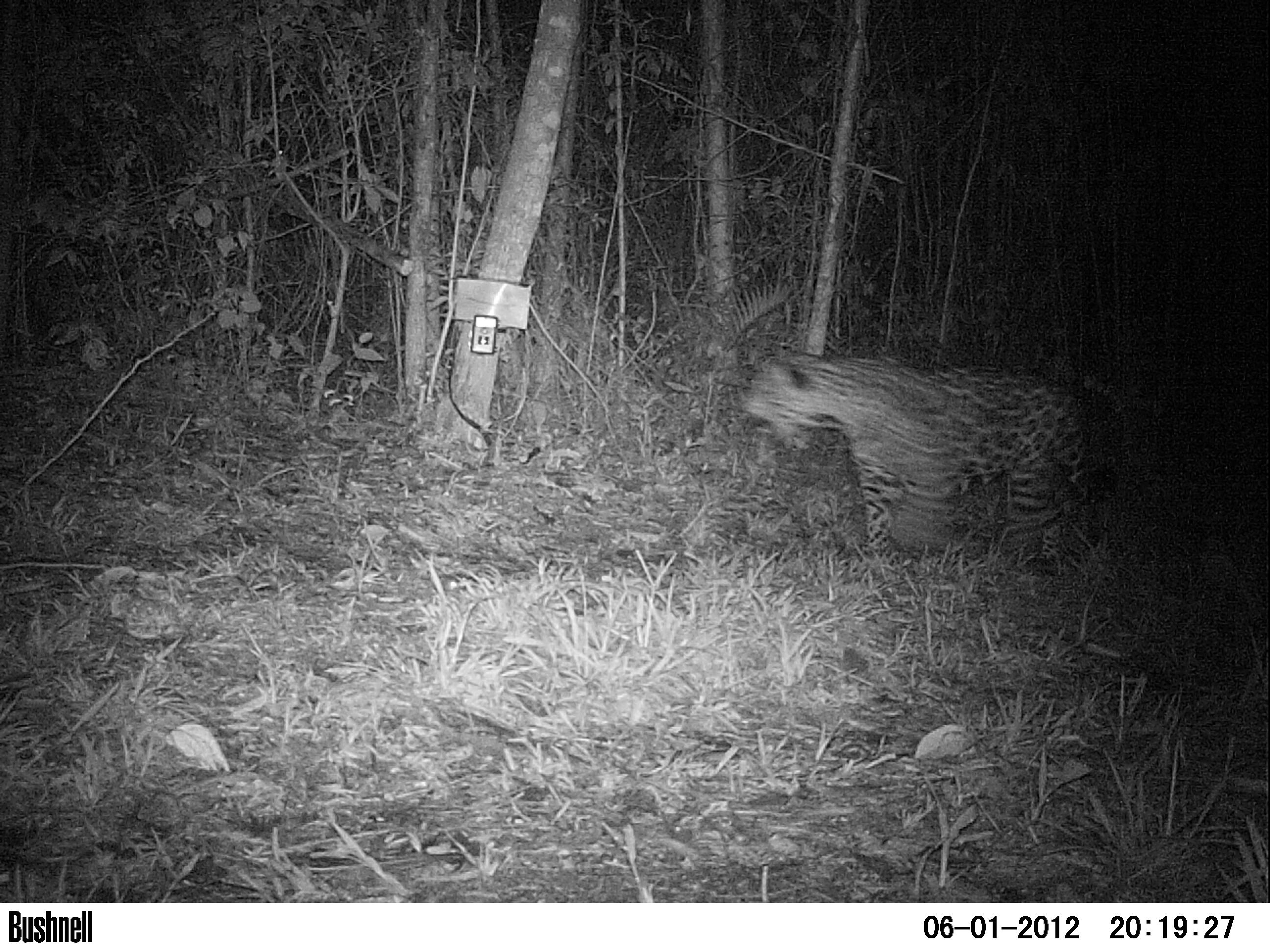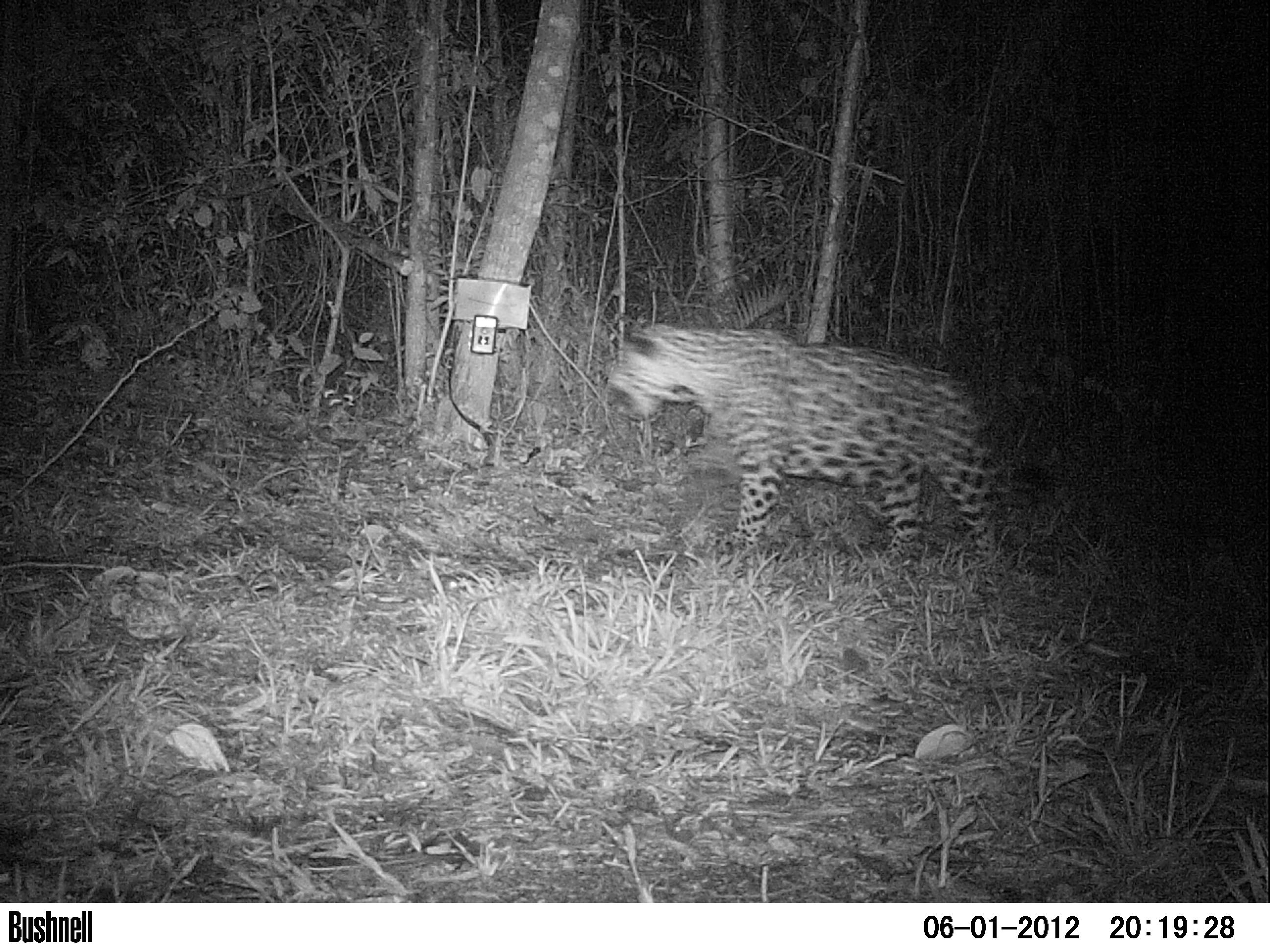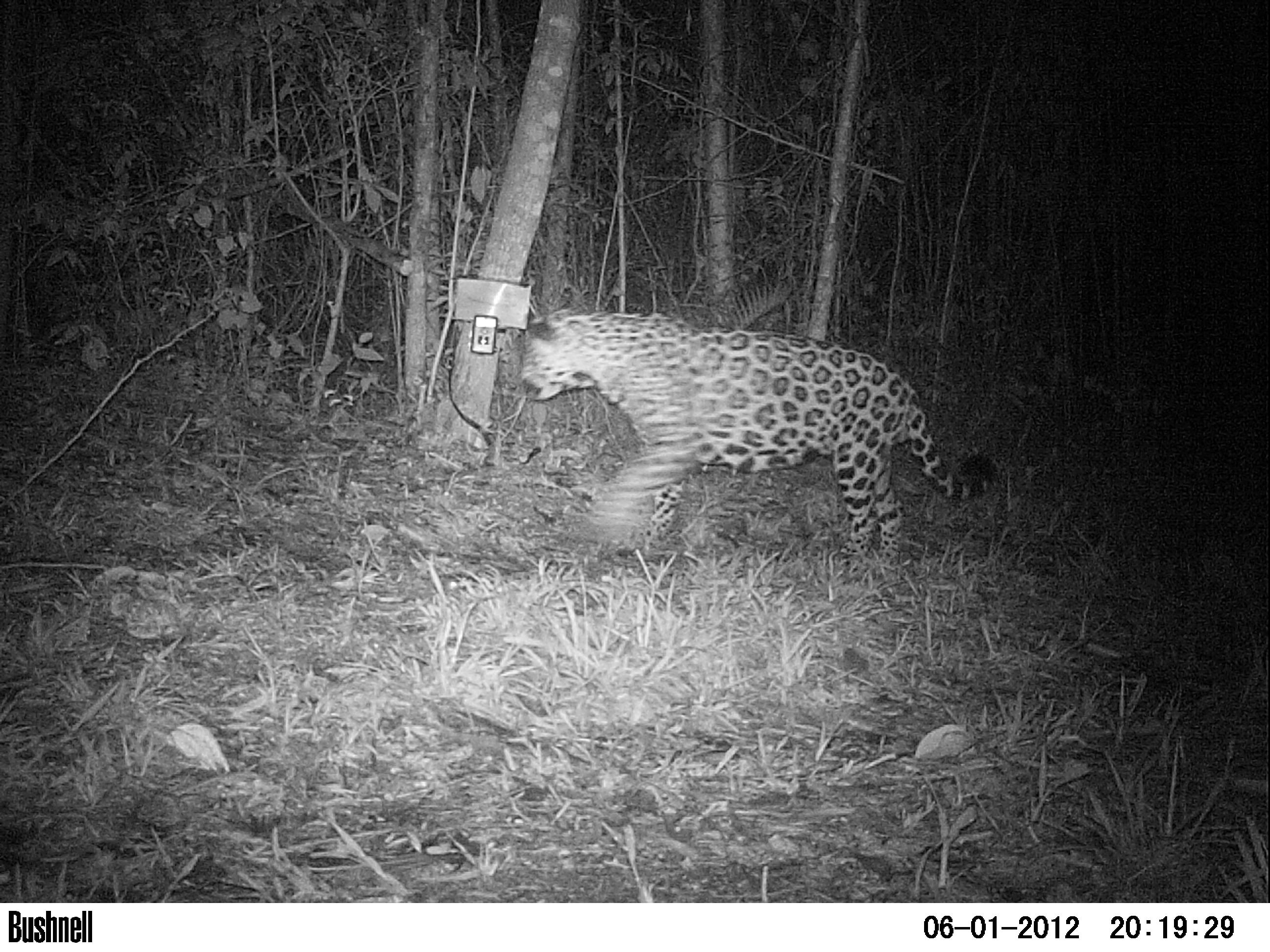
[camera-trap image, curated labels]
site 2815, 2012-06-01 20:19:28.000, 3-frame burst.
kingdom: Animalia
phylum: Chordata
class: Mammalia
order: Carnivora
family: Felidae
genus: Panthera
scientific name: Panthera onca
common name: jaguar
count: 1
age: adult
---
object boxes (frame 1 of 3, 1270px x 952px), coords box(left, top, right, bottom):
panthera onca: box(742, 345, 1120, 569)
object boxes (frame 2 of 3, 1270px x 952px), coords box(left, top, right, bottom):
panthera onca: box(604, 318, 1045, 565)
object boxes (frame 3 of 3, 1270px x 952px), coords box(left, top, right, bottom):
panthera onca: box(517, 304, 998, 570)